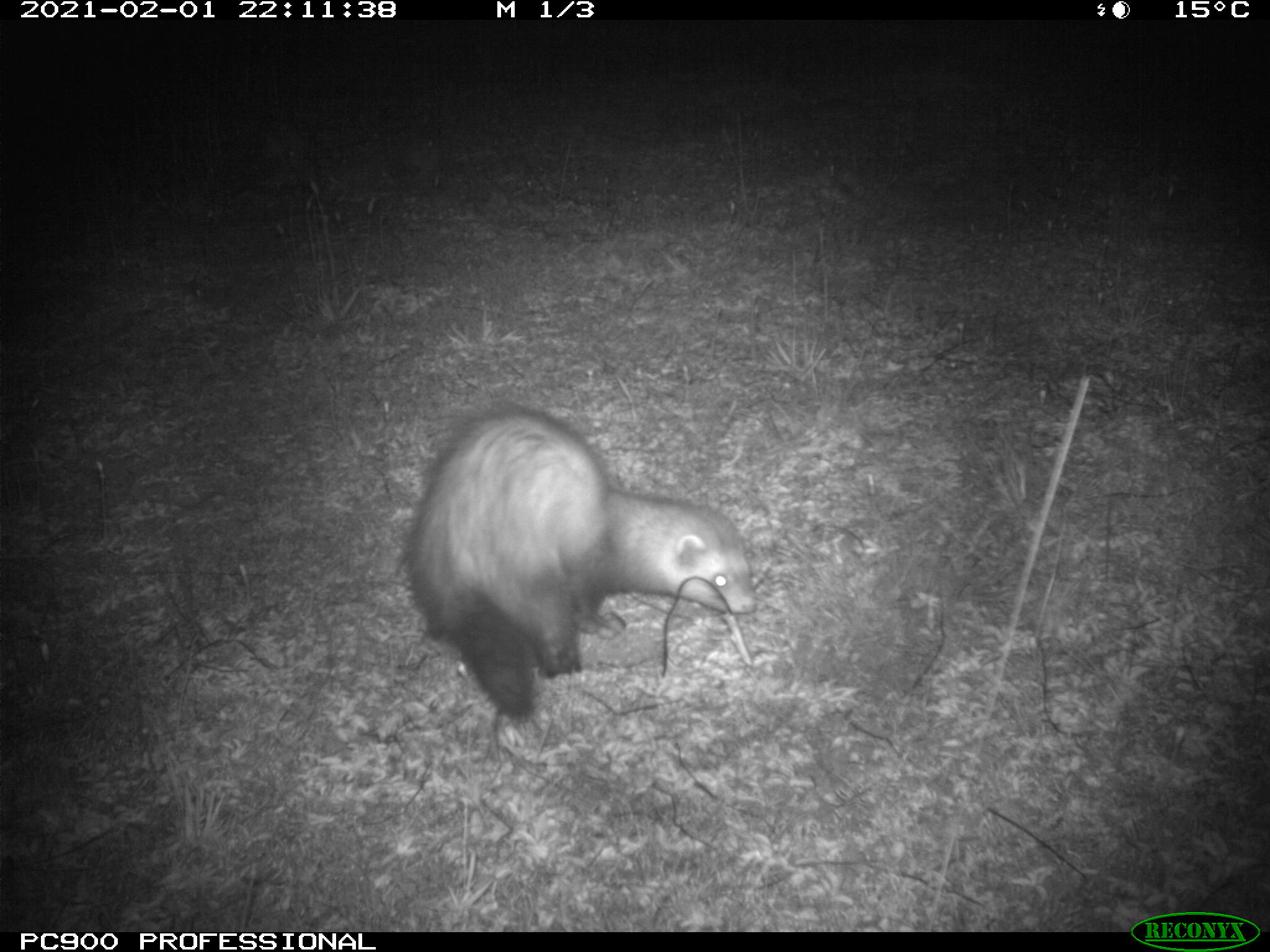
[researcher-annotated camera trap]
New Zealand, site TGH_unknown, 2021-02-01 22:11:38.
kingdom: Animalia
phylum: Chordata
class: Mammalia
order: Carnivora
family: Mustelidae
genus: Mustela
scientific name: Mustela furo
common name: ferret